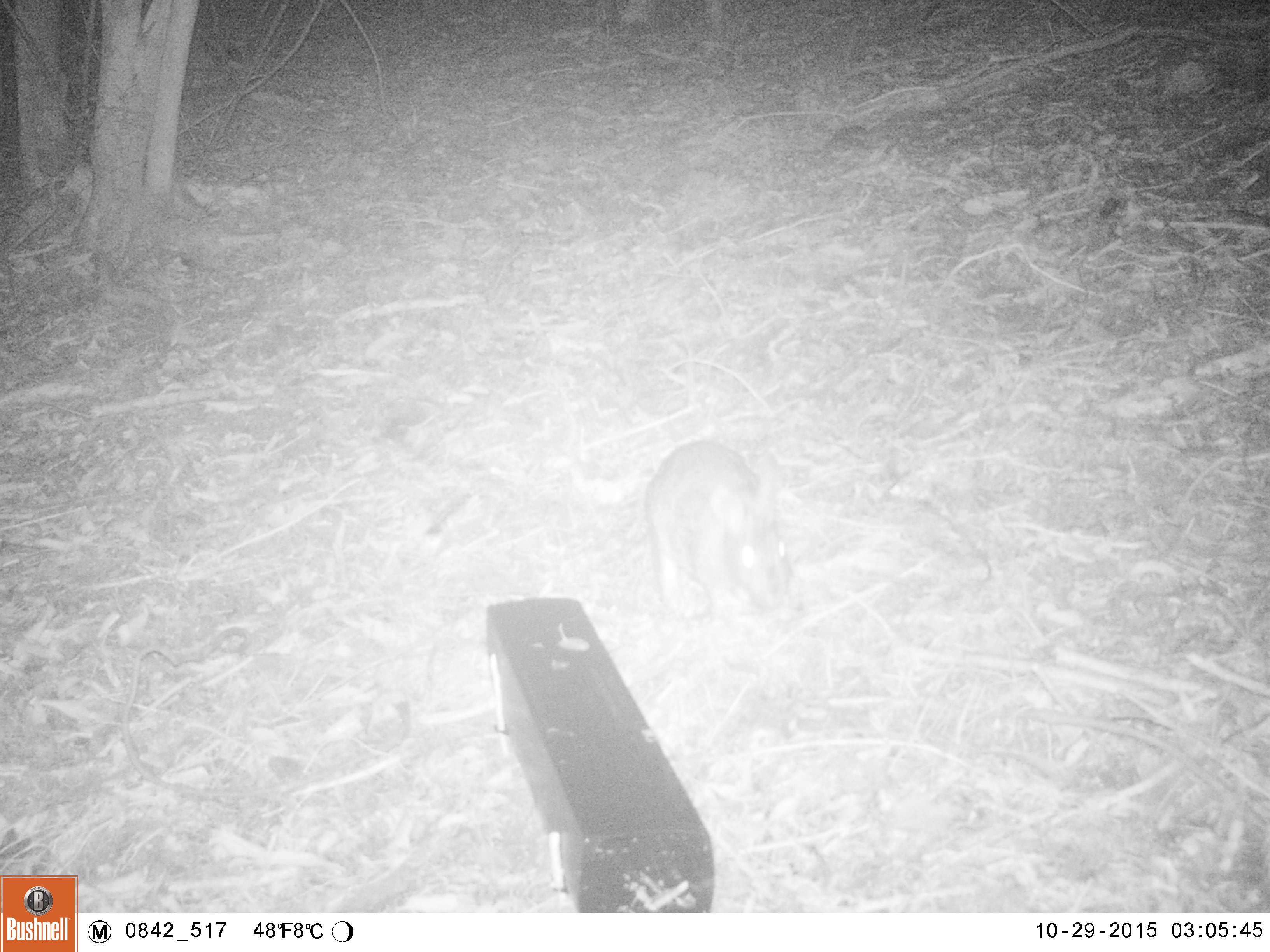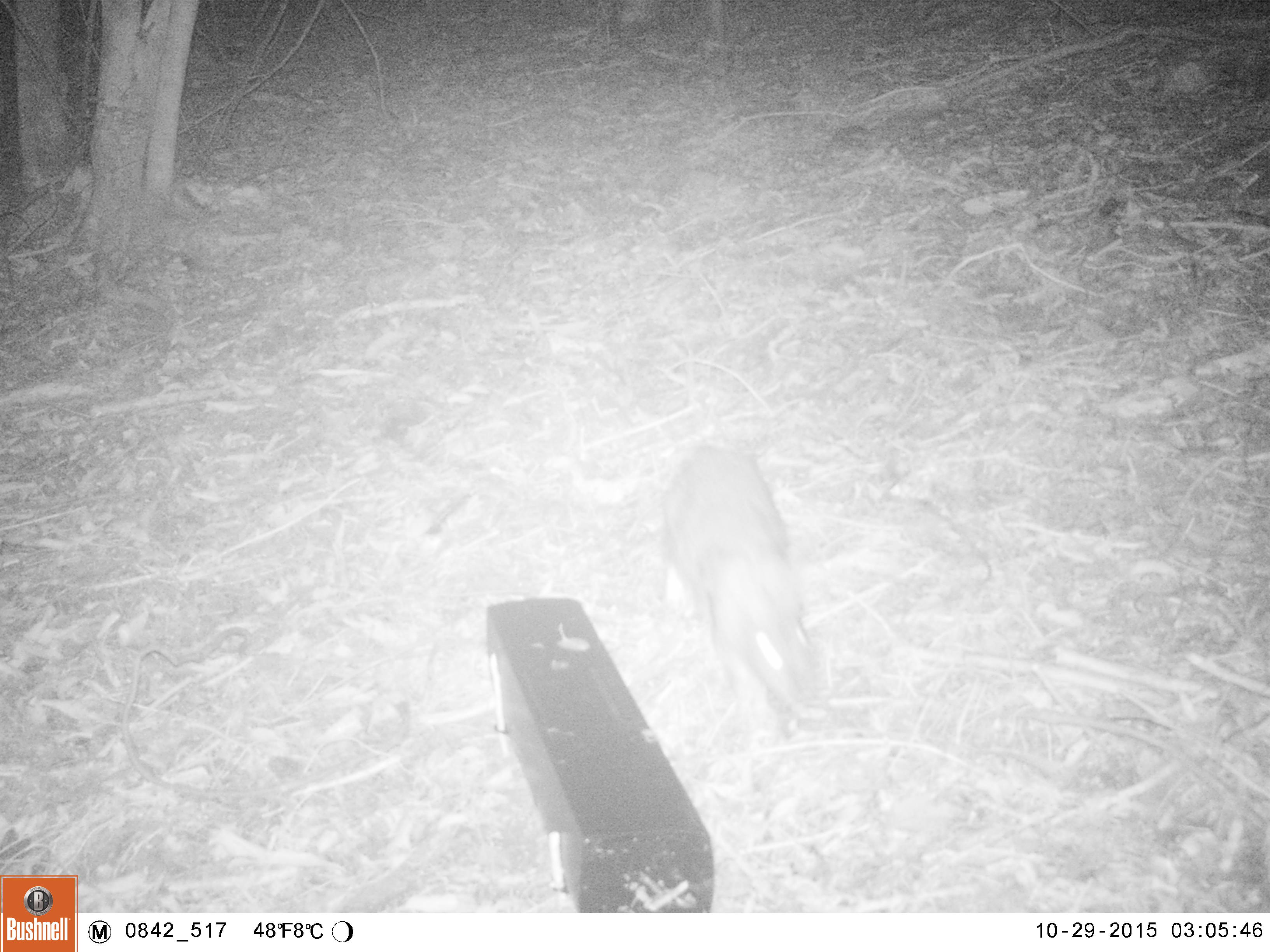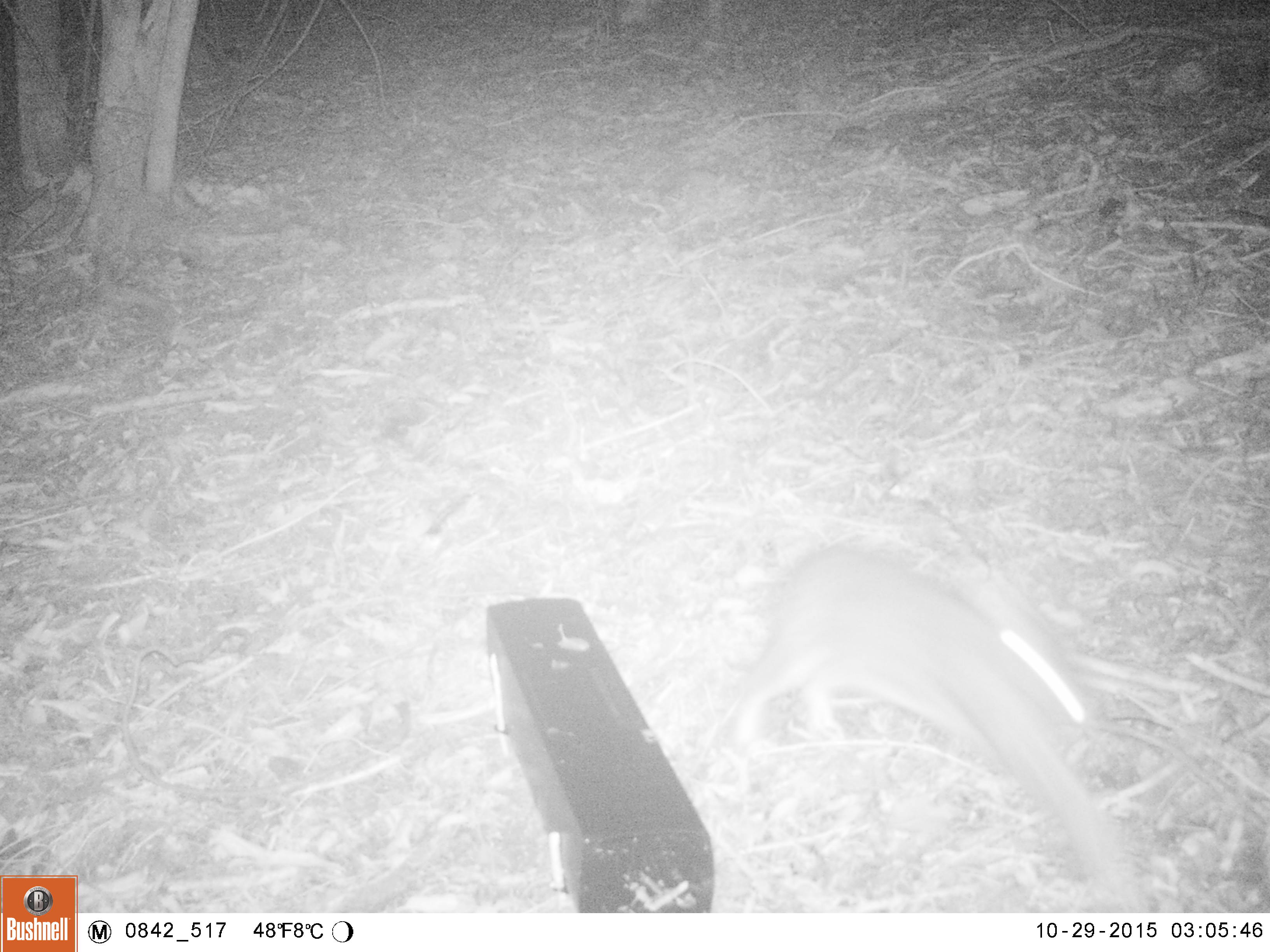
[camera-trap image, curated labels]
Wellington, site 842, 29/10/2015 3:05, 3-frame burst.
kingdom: Animalia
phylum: Chordata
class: Mammalia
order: Lagomorpha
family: Leporidae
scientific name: Leporidae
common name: rabbit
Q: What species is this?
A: Rabbit (Leporidae).